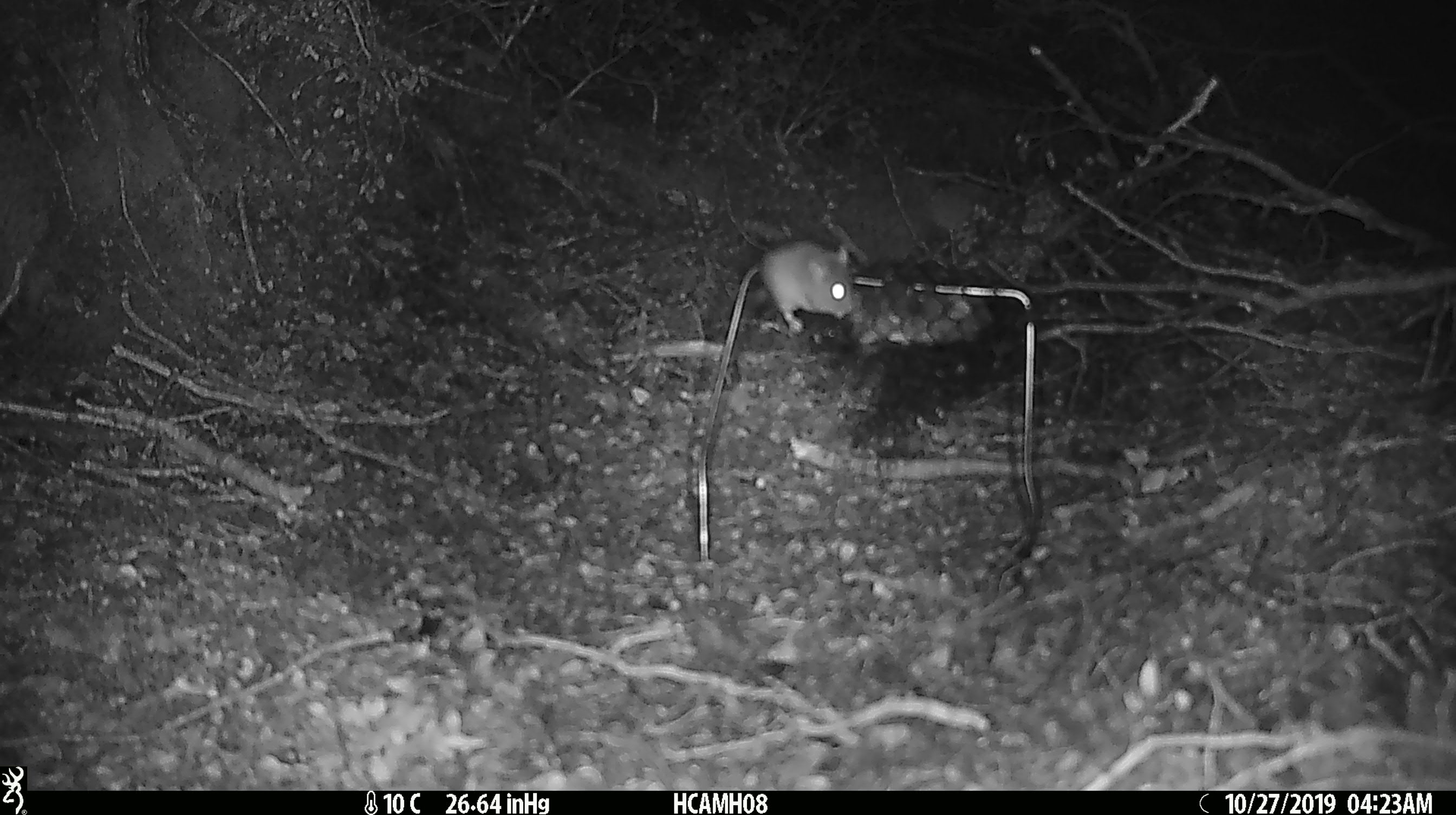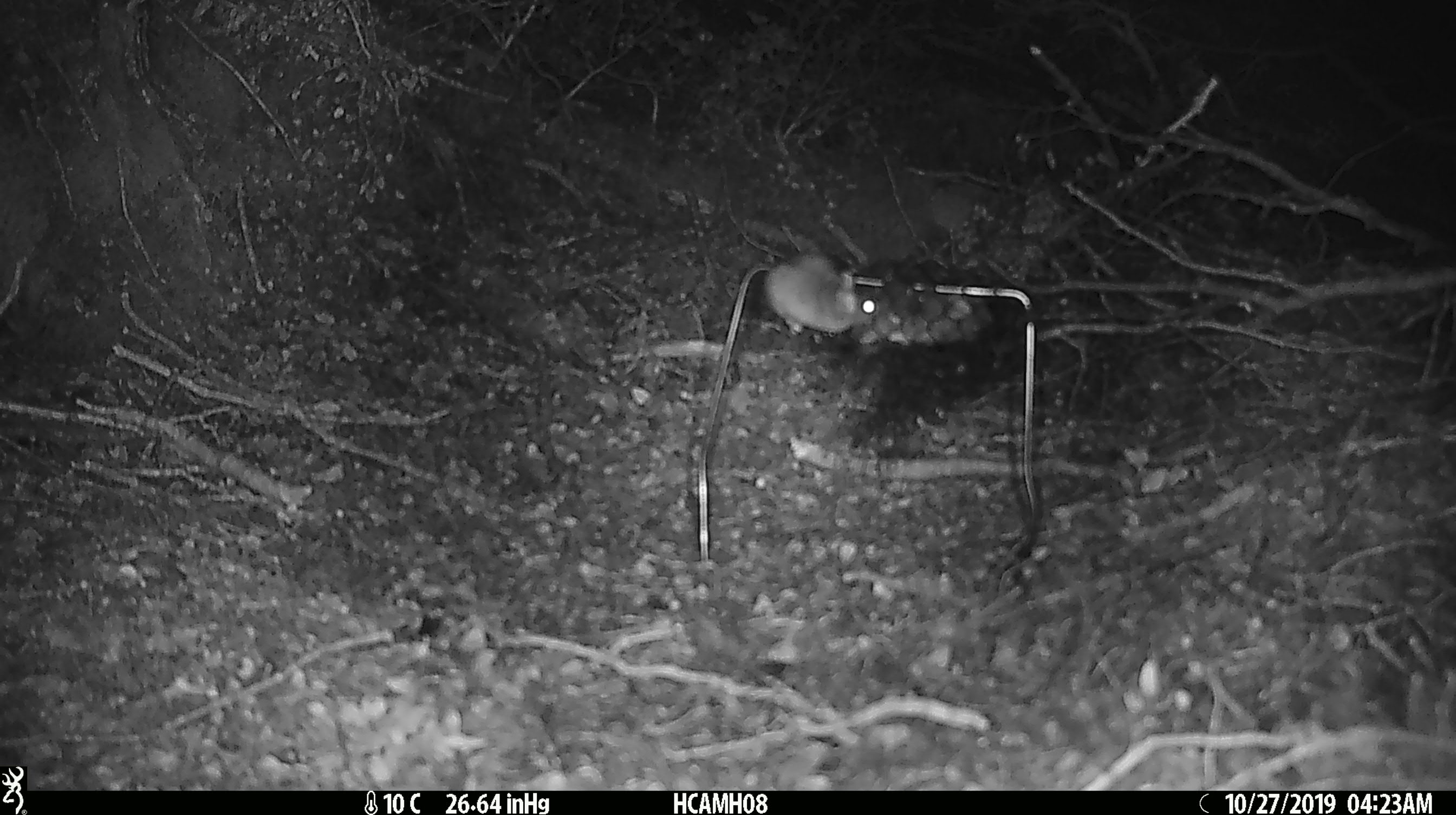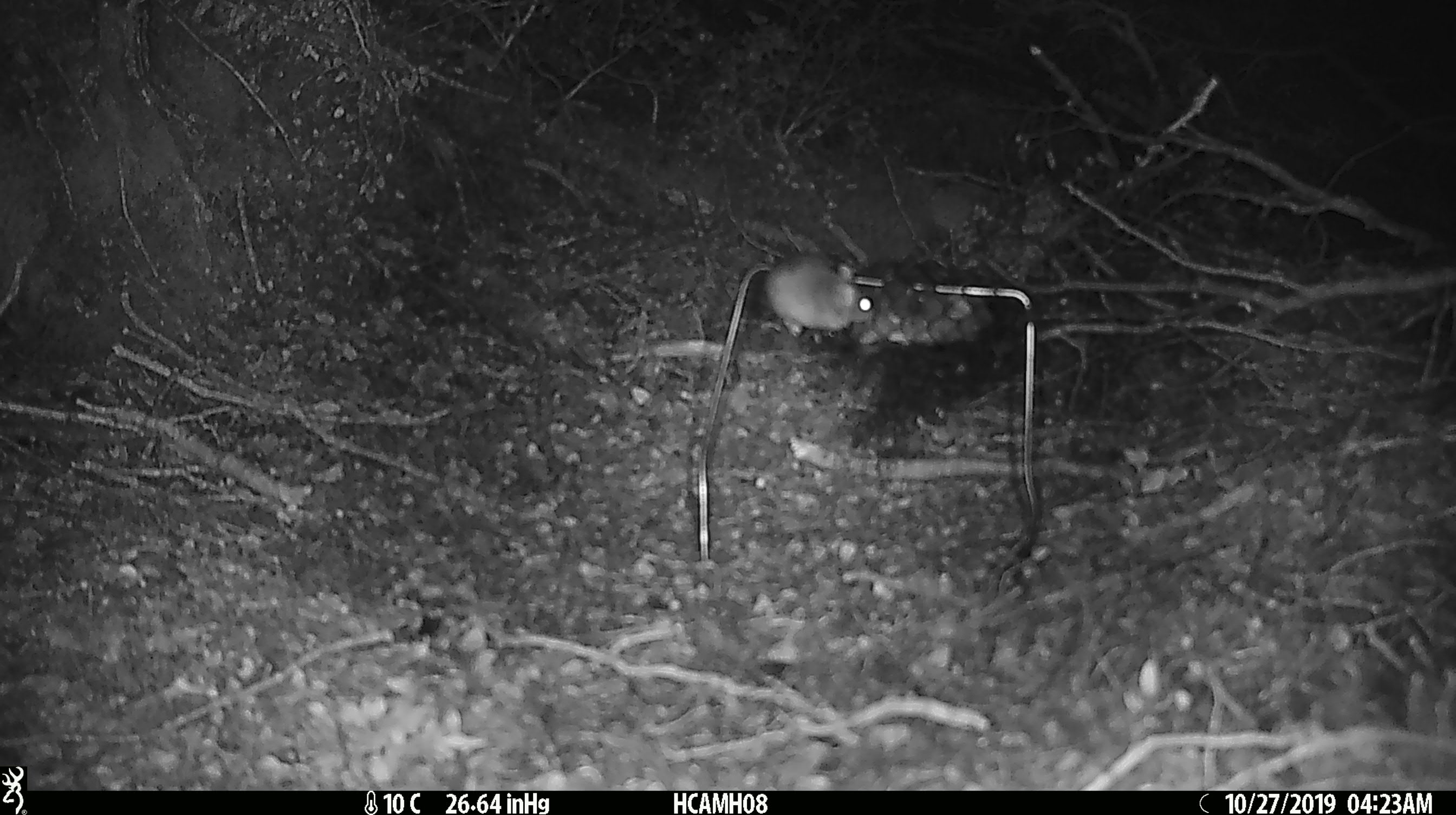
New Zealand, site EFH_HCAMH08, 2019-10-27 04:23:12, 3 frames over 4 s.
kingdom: Animalia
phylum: Chordata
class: Mammalia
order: Rodentia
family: Muridae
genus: Mus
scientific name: Mus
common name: mouse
Mouse (Mus).